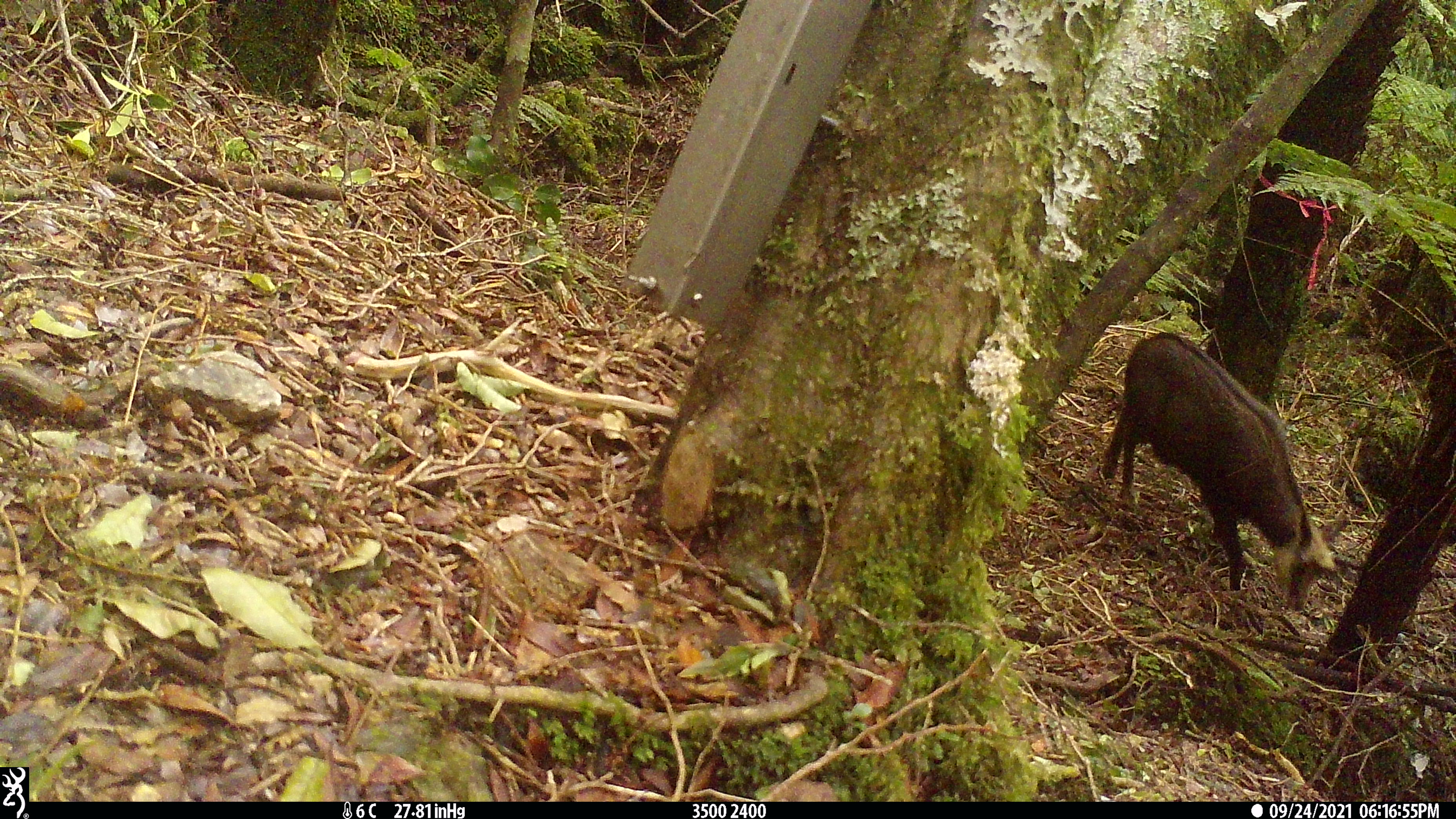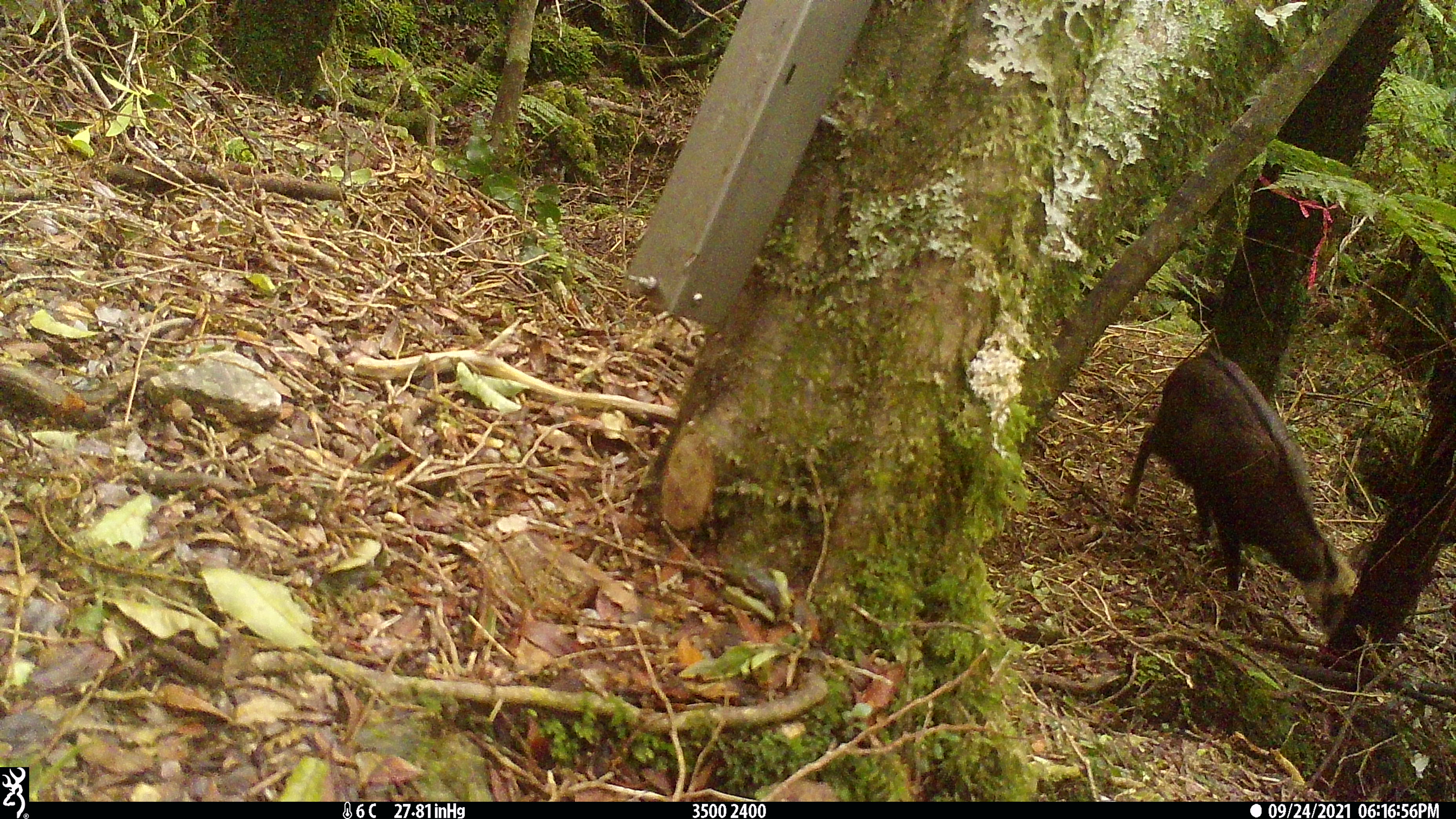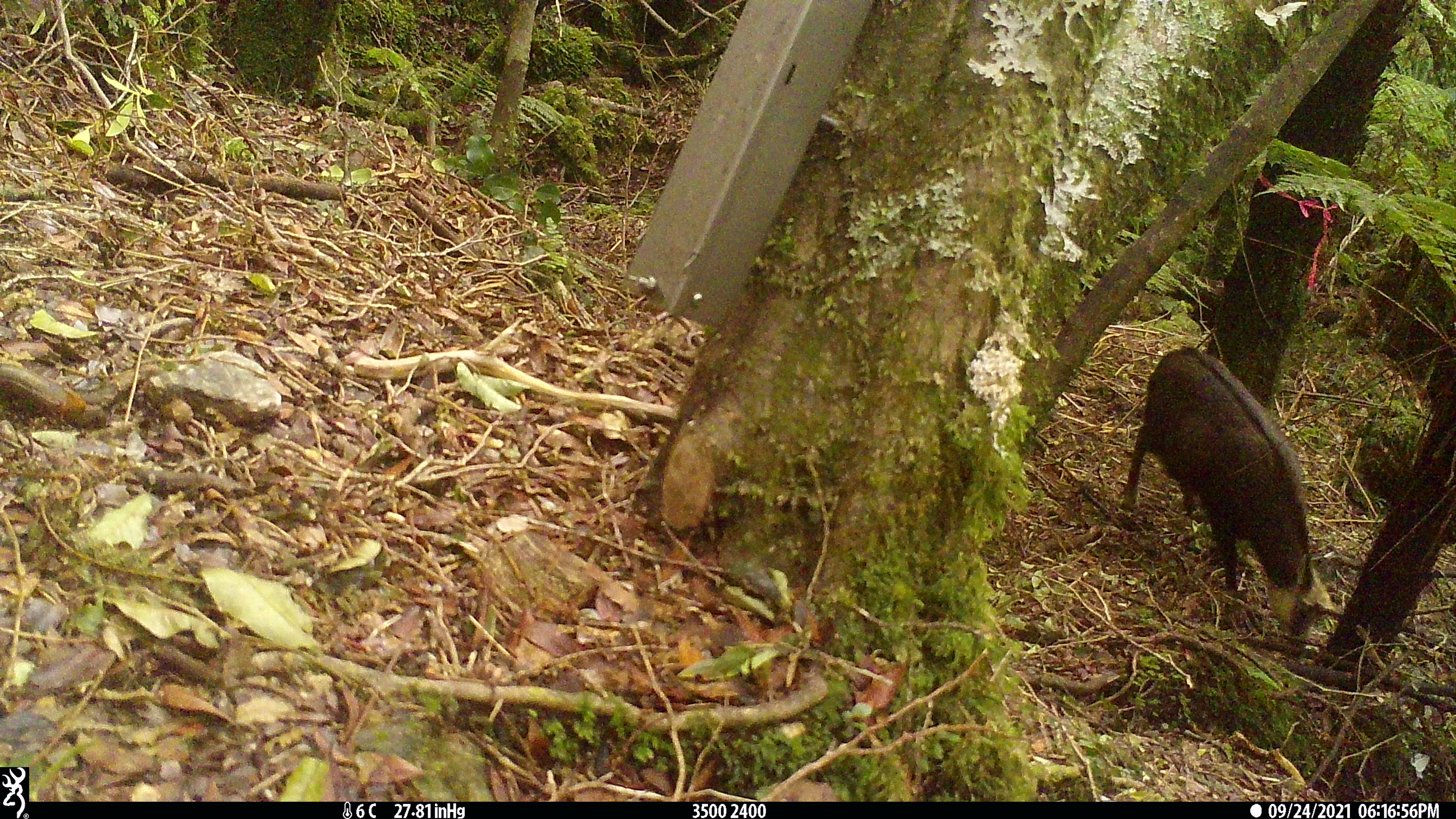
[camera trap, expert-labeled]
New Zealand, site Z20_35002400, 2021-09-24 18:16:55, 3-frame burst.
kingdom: Animalia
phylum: Chordata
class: Mammalia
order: Artiodactyla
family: Bovidae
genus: Rupicapra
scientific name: Rupicapra rupicapra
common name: alpine chamois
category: chamois